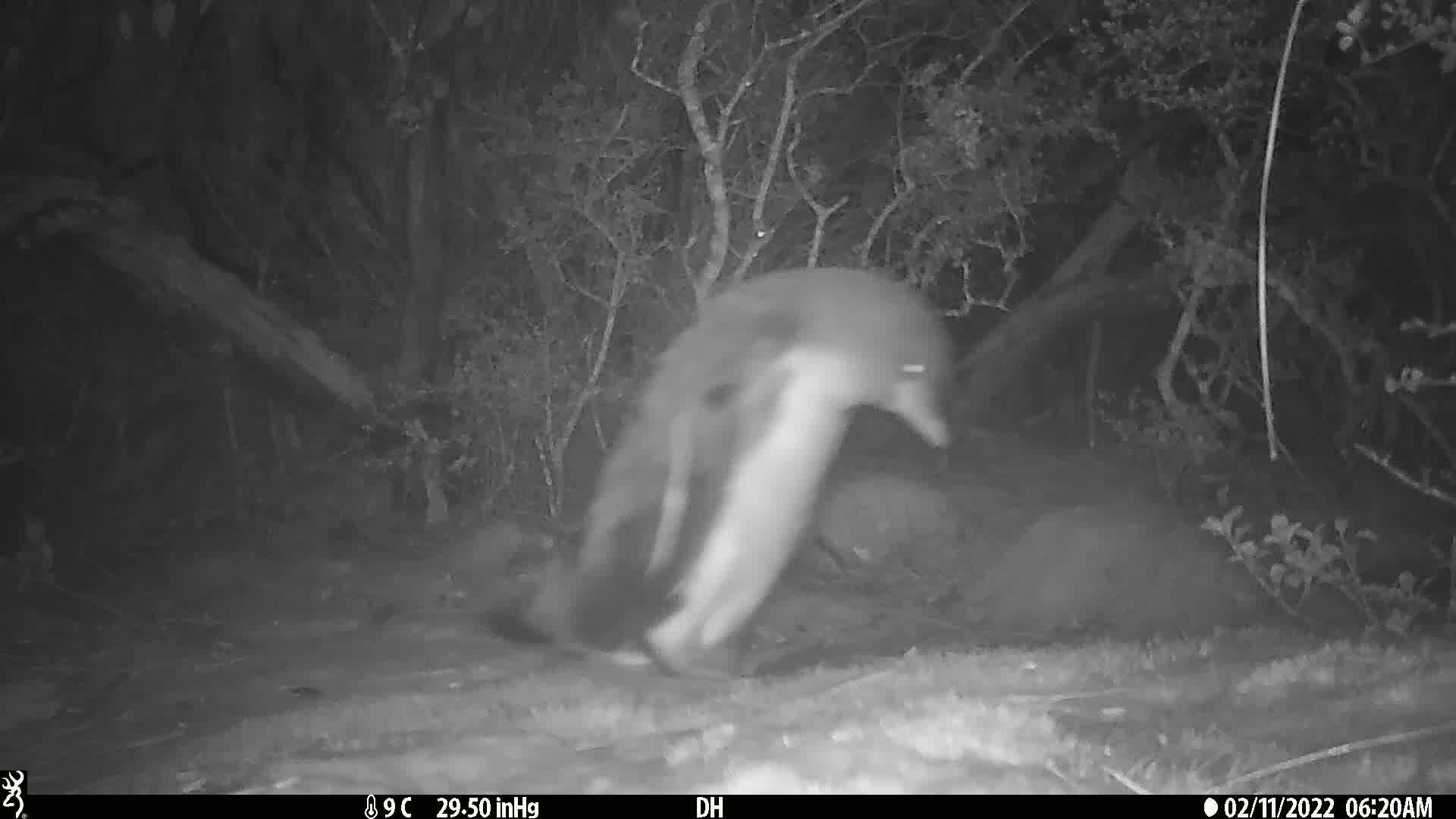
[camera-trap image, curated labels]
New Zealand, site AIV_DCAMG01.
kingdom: Animalia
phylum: Chordata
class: Aves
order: Sphenisciformes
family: Spheniscidae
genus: Megadyptes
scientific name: Megadyptes antipodes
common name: yellow-eyed penguin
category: yellow eyed penguin